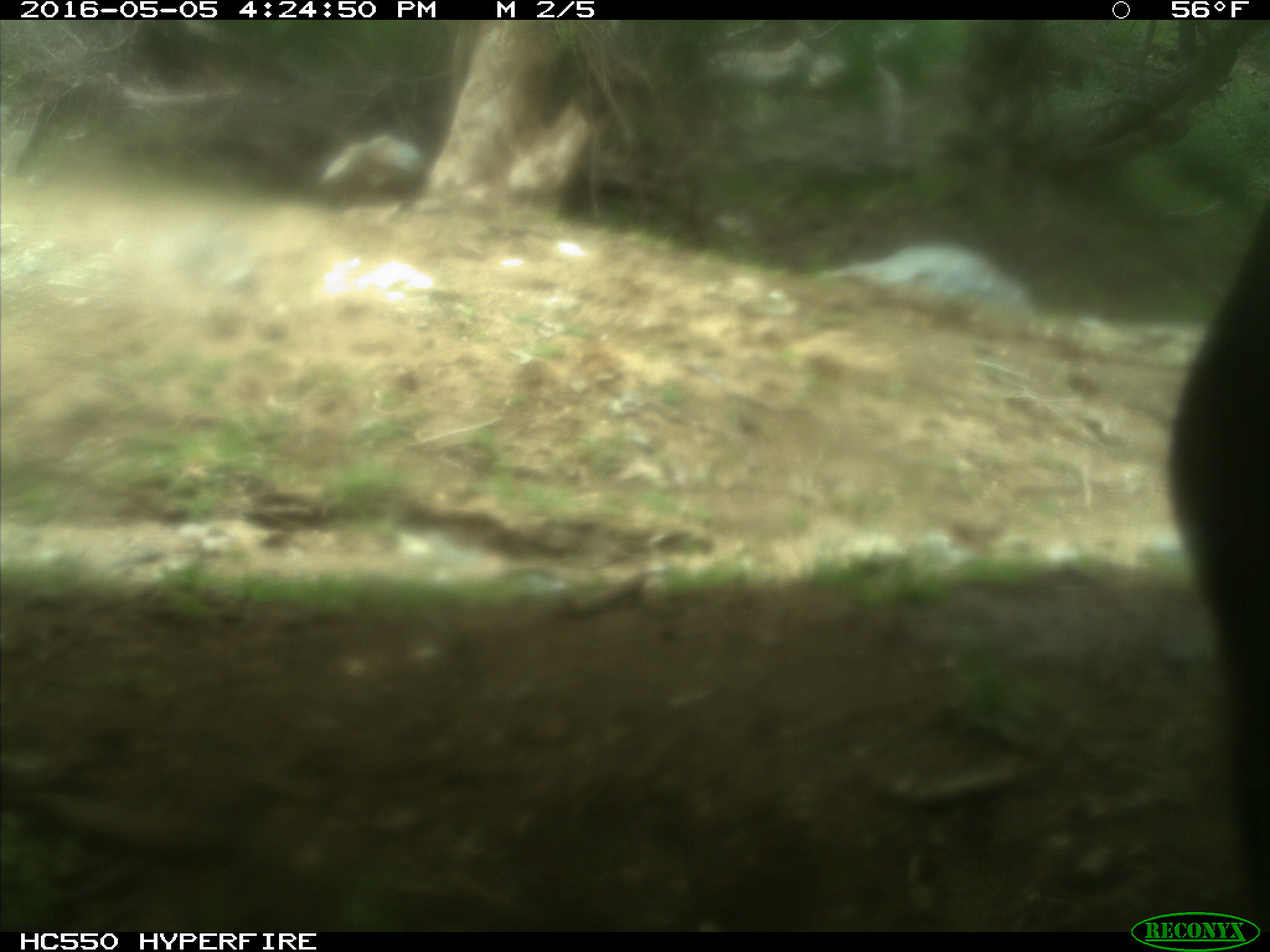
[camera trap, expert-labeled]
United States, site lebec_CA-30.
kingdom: Animalia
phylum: Chordata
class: Mammalia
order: Artiodactyla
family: Bovidae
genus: Bos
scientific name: Bos taurus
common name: domestic cow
Bos taurus (domestic cow).